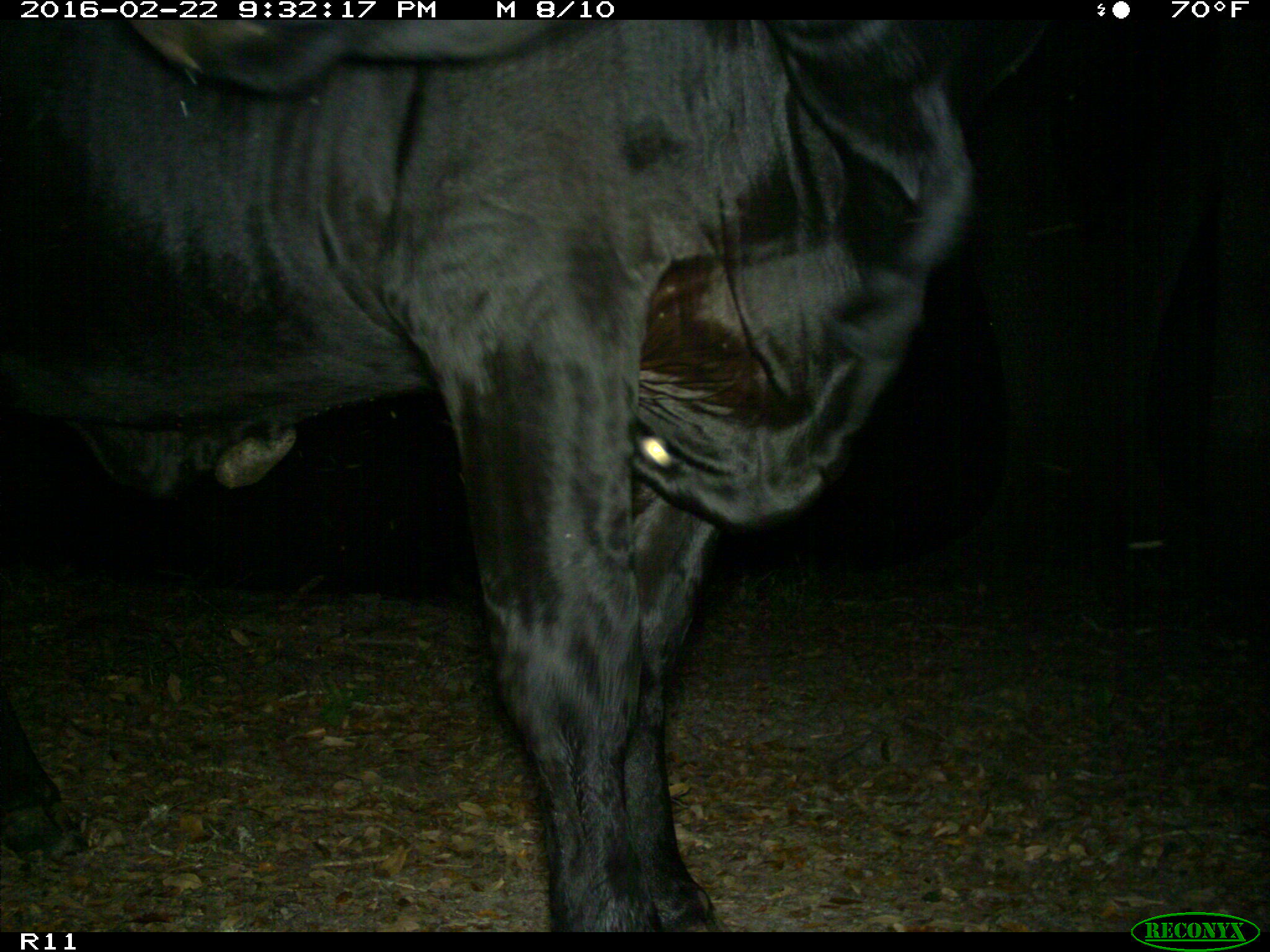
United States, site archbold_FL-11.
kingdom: Animalia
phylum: Chordata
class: Mammalia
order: Artiodactyla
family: Bovidae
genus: Bos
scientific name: Bos taurus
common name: domestic cow